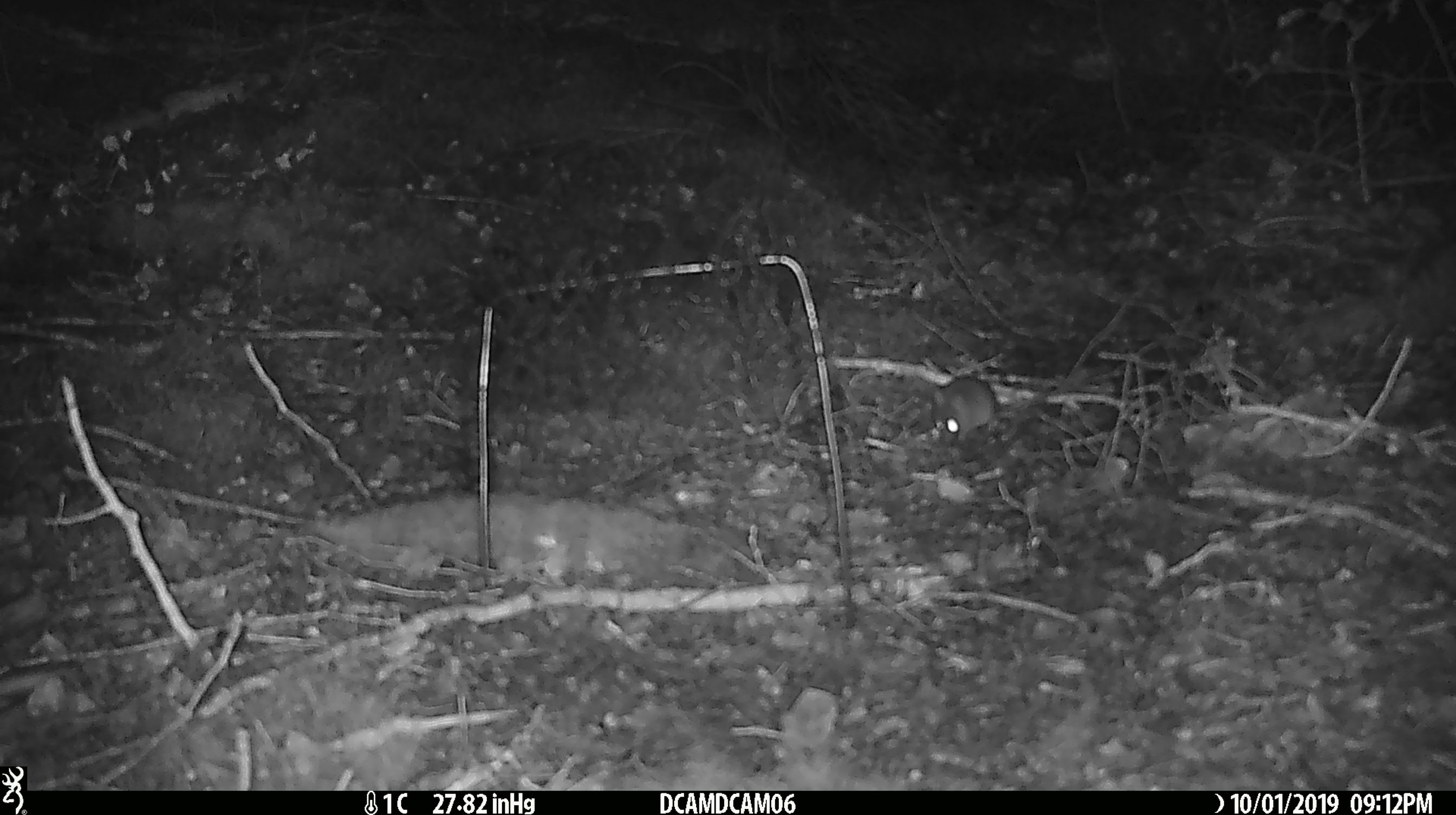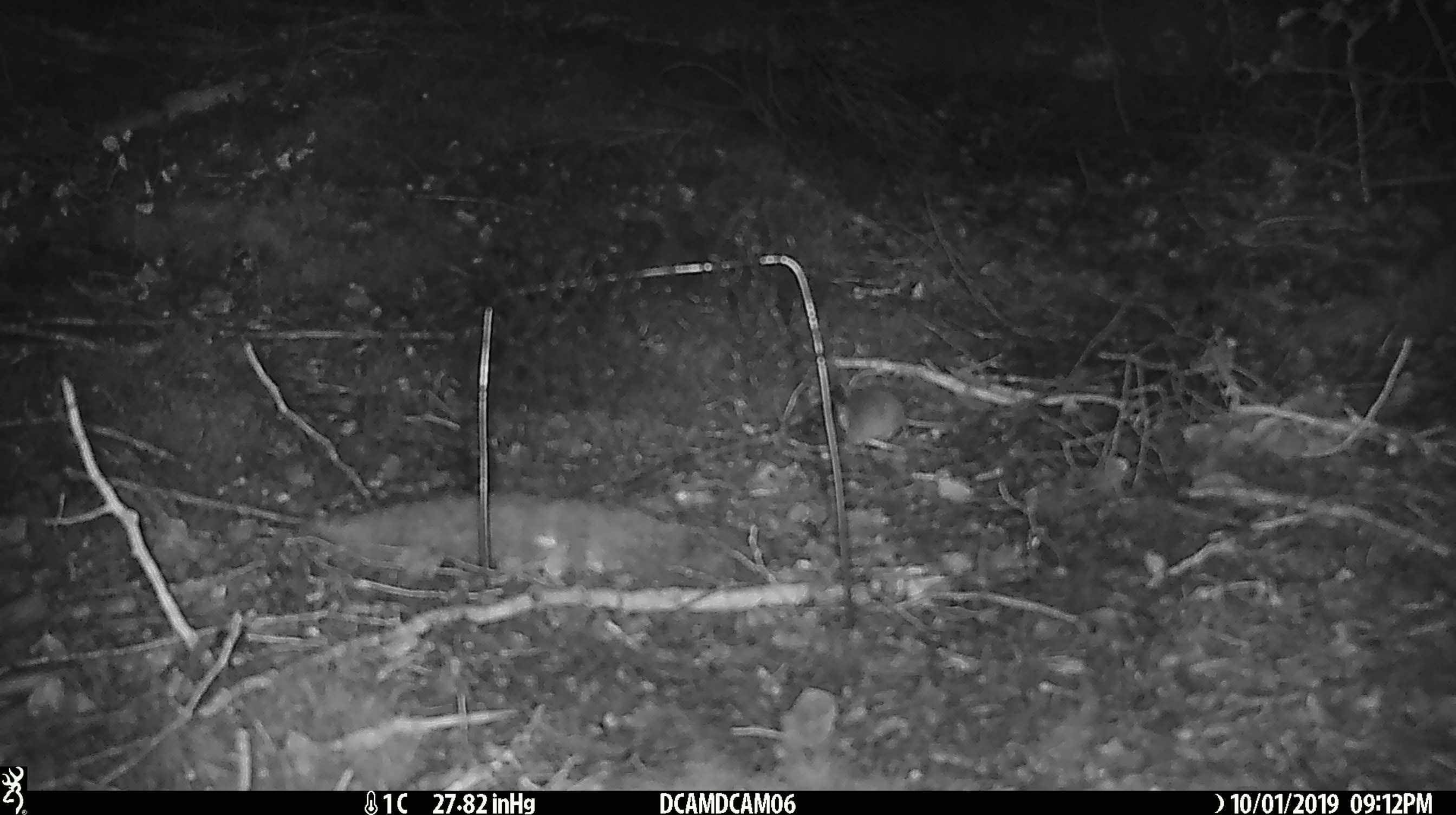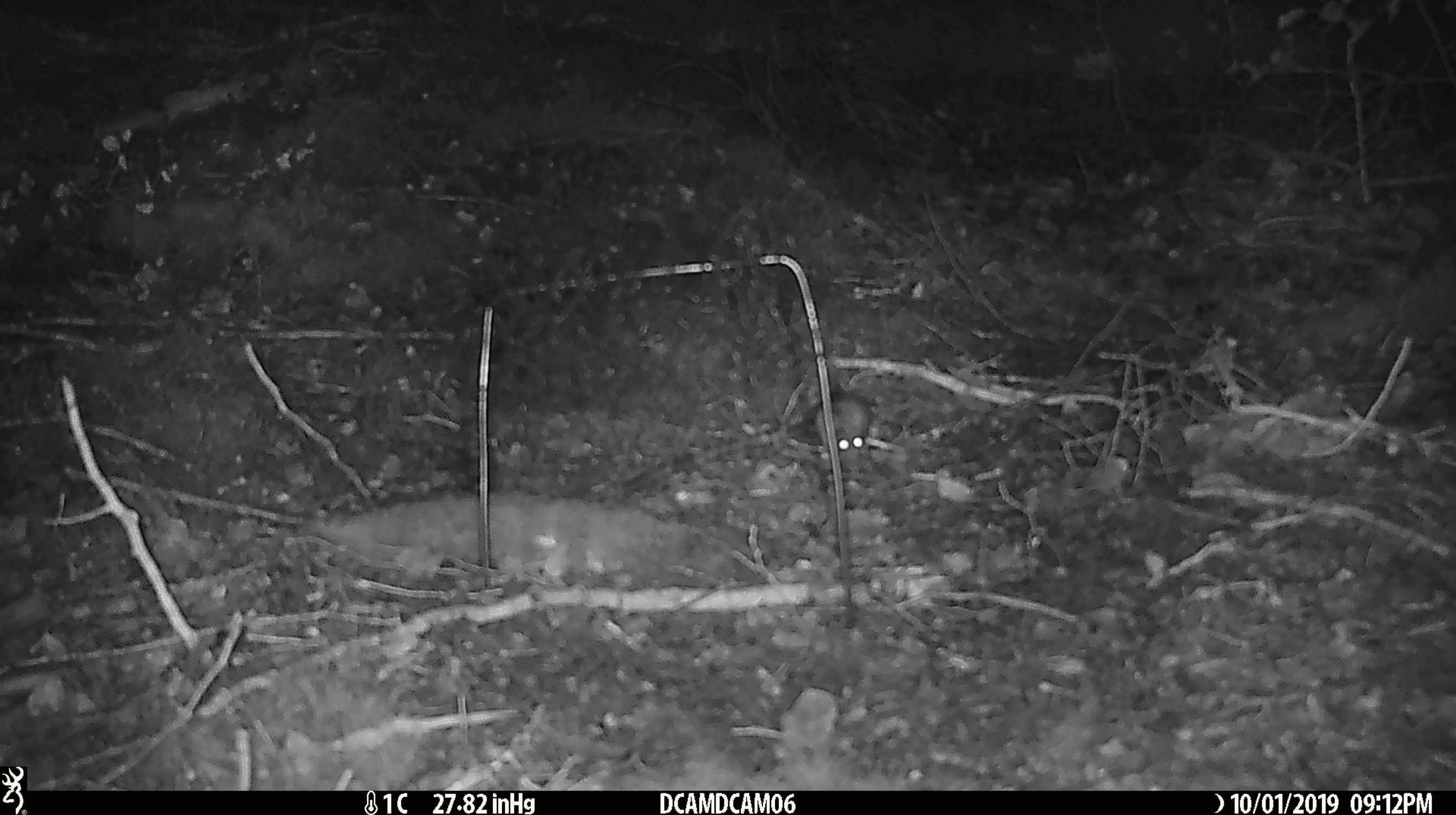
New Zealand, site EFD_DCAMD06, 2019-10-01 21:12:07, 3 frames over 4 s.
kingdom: Animalia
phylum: Chordata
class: Mammalia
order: Rodentia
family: Muridae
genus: Mus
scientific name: Mus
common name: mouse